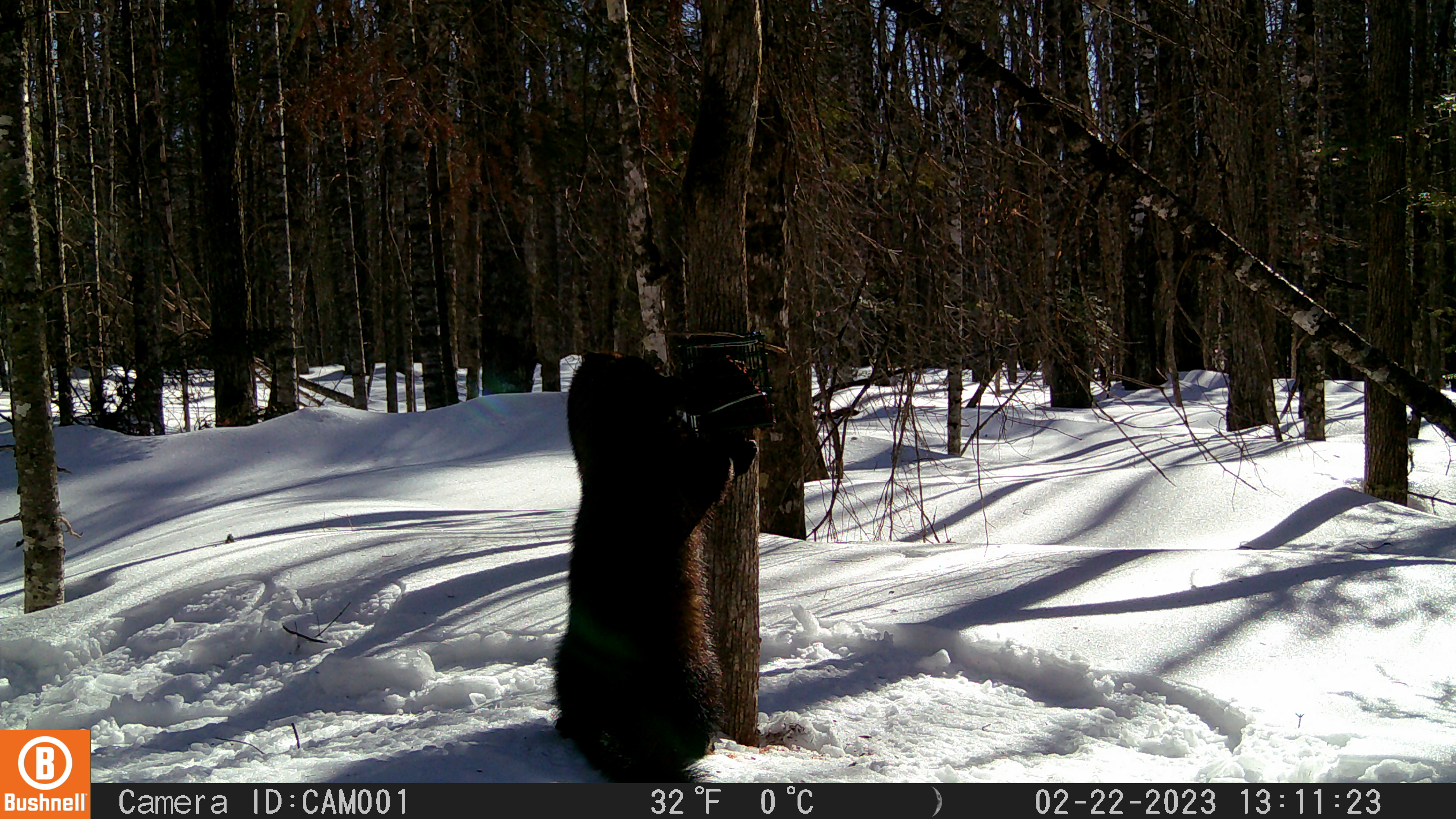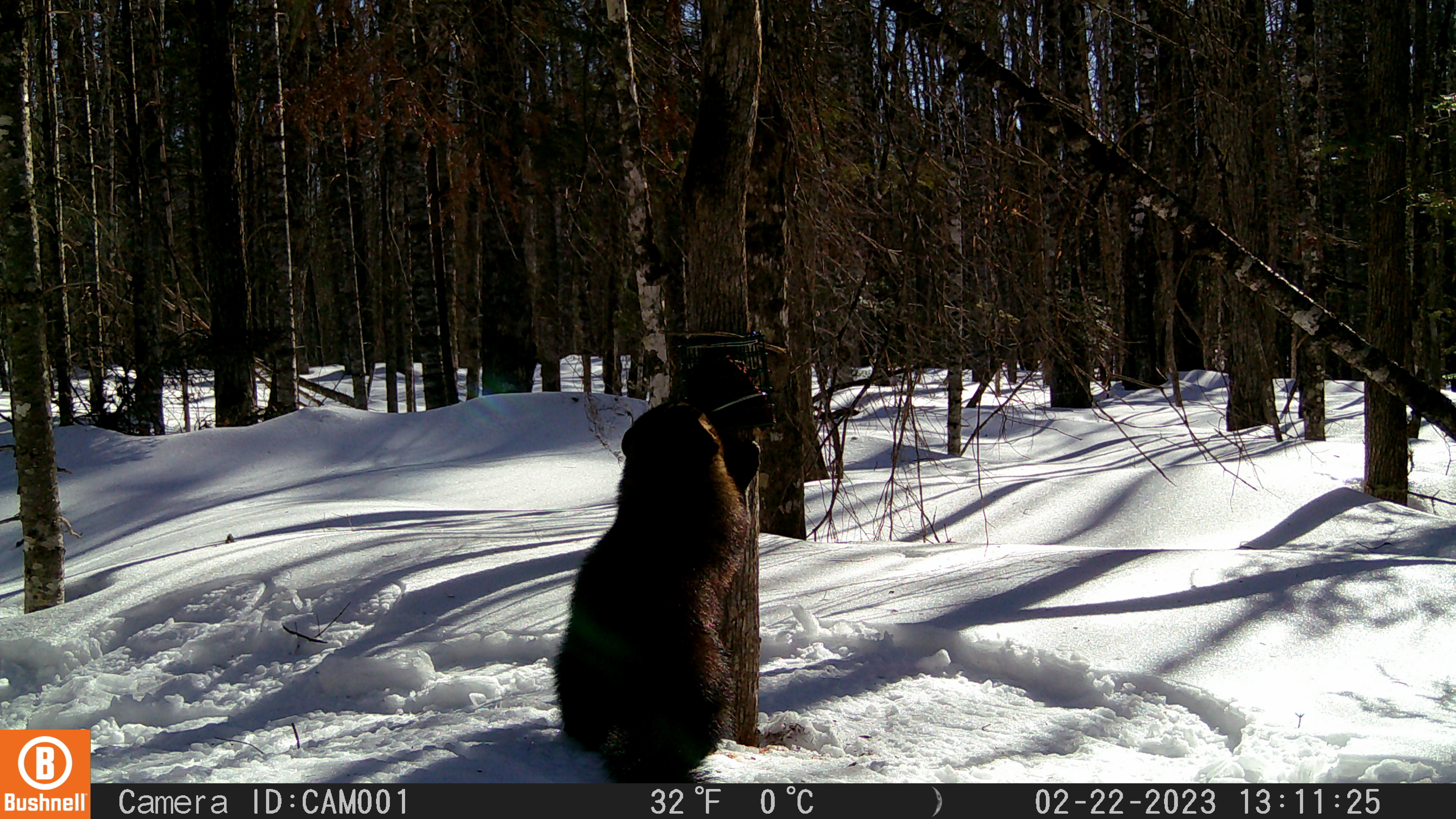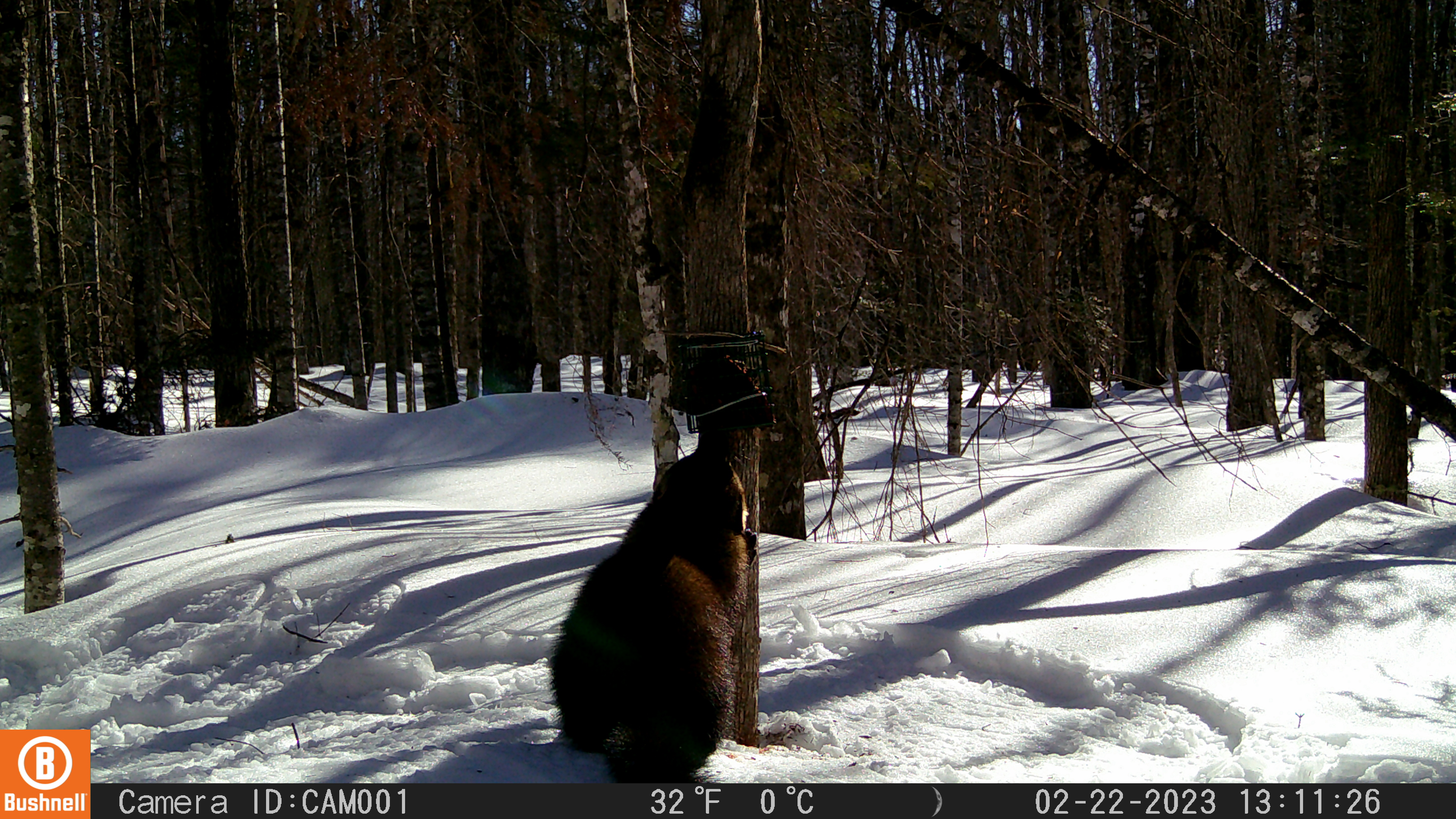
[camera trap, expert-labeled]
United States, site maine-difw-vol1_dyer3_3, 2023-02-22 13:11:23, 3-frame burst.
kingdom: Animalia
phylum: Chordata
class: Mammalia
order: Carnivora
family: Mustelidae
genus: Pekania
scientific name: Pekania pennanti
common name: fisher